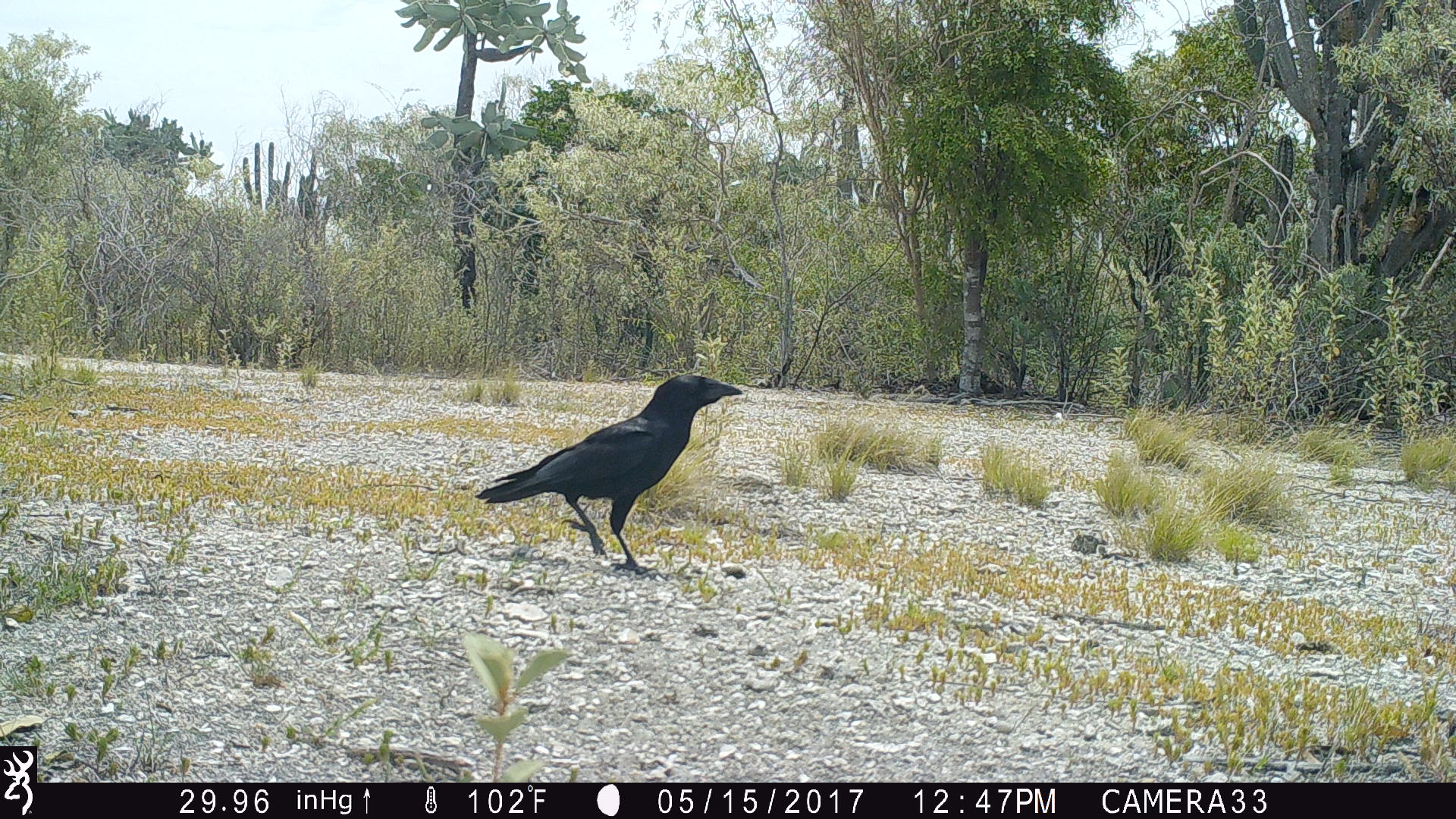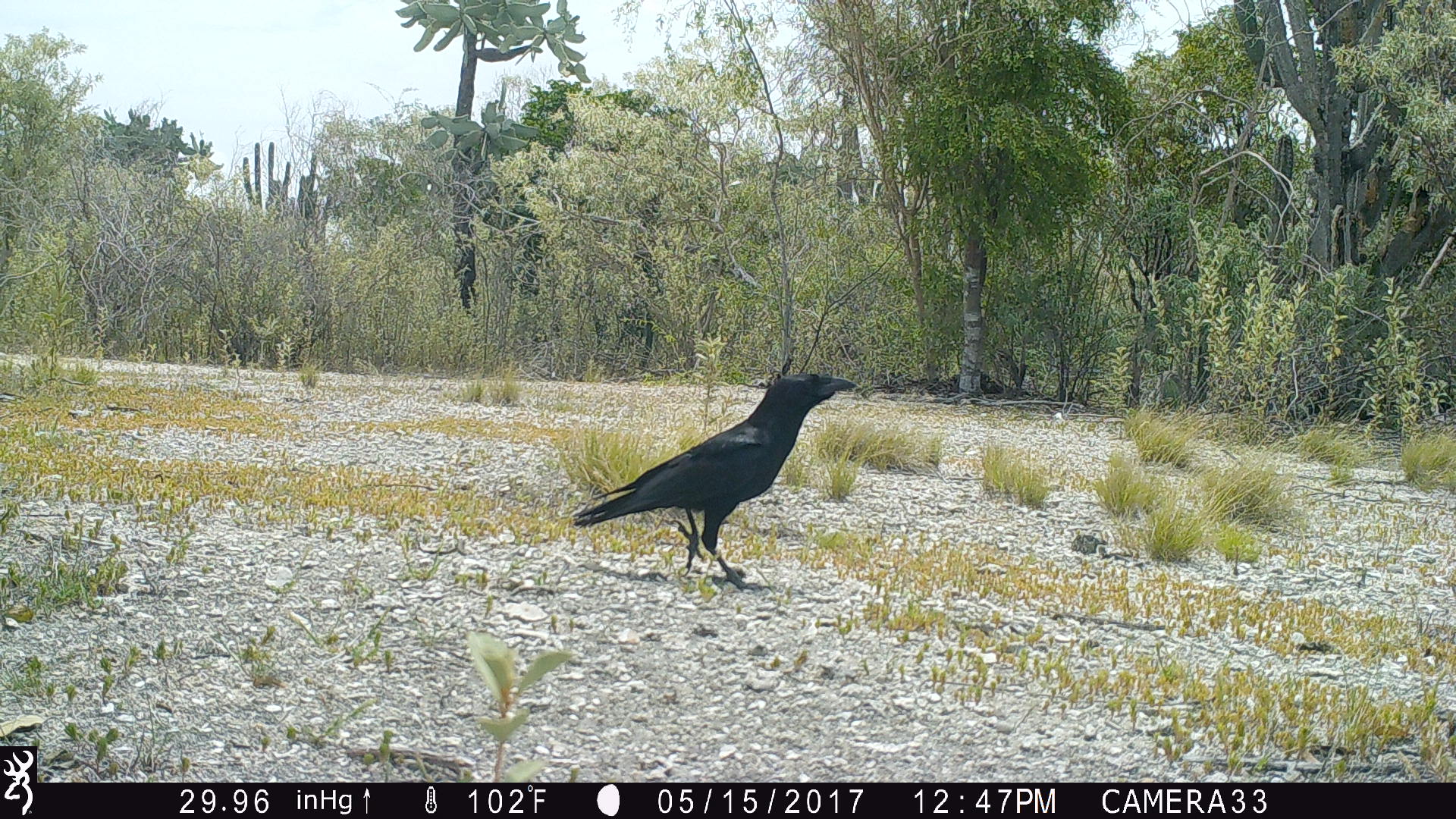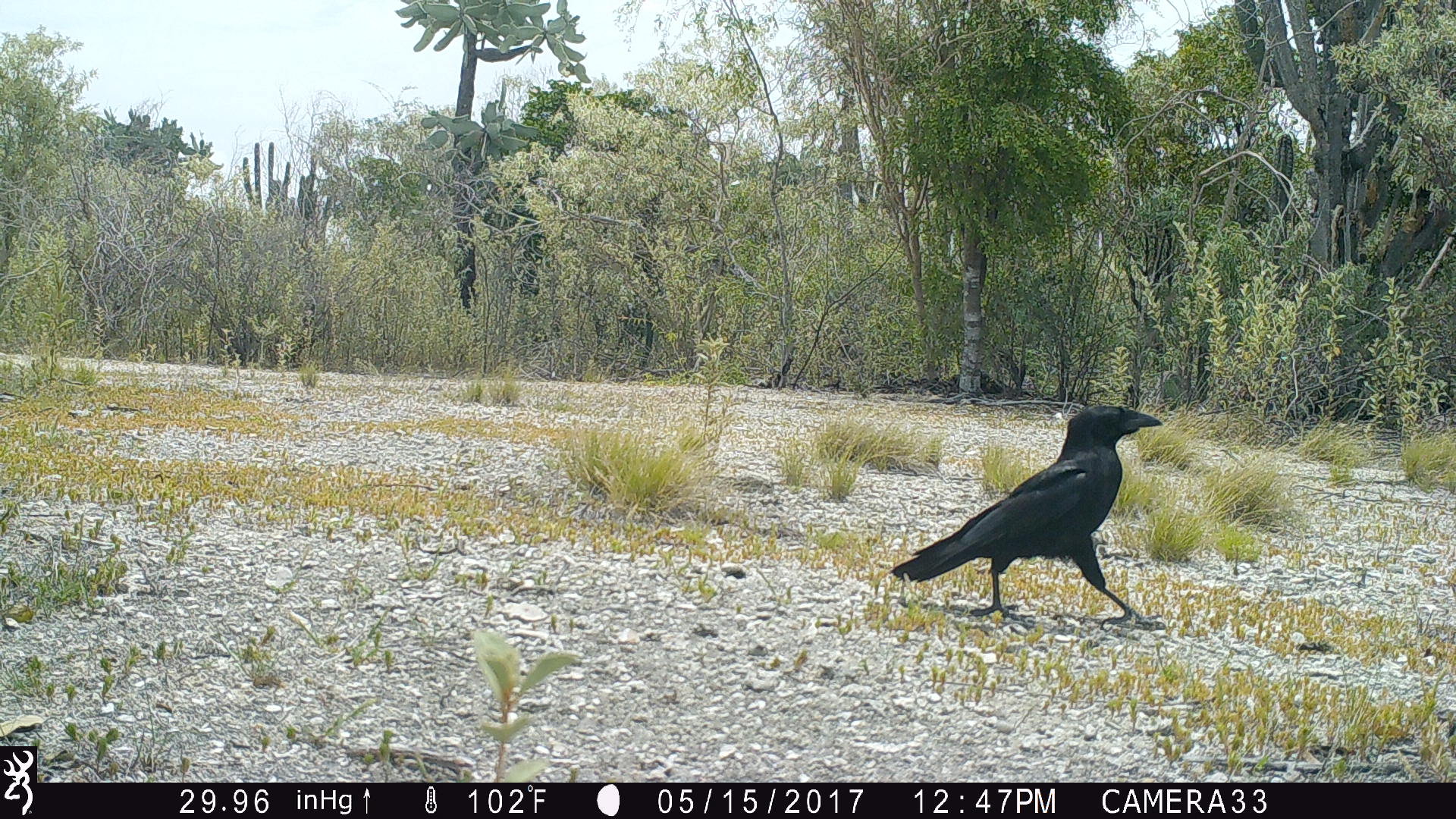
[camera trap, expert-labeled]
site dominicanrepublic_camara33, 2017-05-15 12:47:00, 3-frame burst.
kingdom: Animalia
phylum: Chordata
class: Aves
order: Passeriformes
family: Corvidae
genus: Corvus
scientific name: Corvus corax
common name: raven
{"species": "raven (Corvus corax)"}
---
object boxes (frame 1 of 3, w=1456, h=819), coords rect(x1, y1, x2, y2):
raven: rect(471, 373, 746, 572)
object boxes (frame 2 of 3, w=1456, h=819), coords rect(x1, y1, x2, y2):
raven: rect(566, 371, 852, 590)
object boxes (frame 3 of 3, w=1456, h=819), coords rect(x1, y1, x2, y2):
raven: rect(880, 403, 1165, 627)